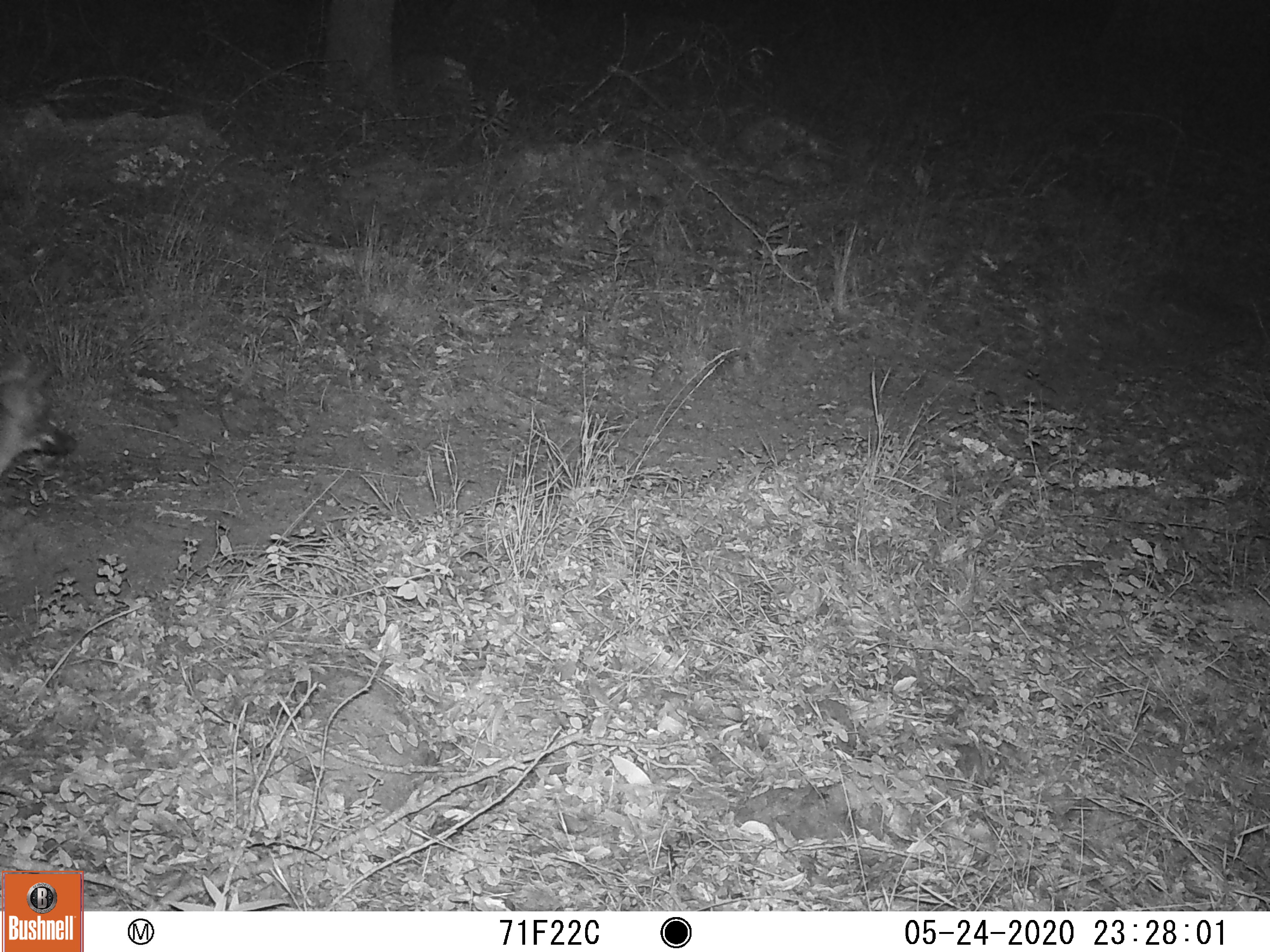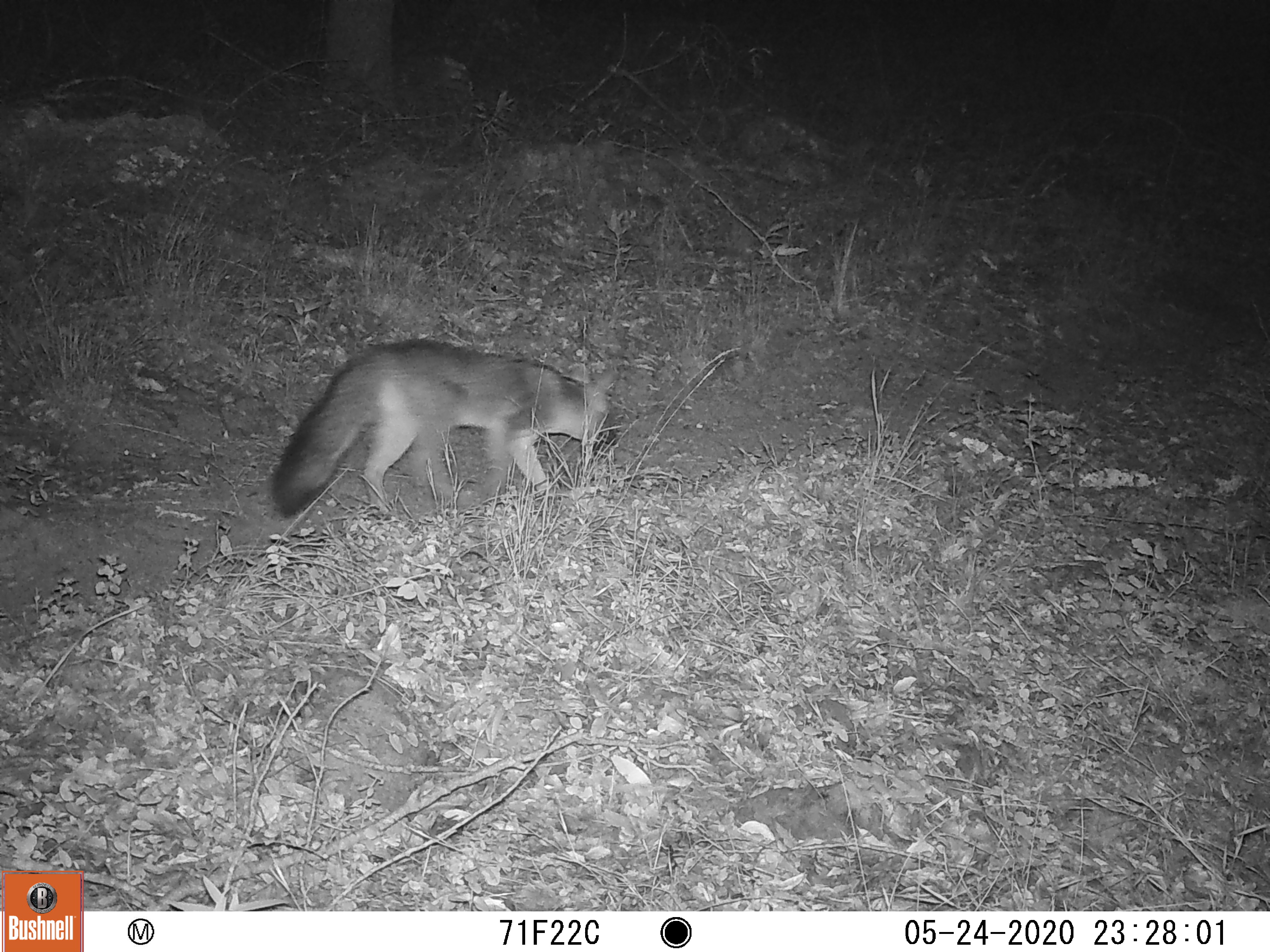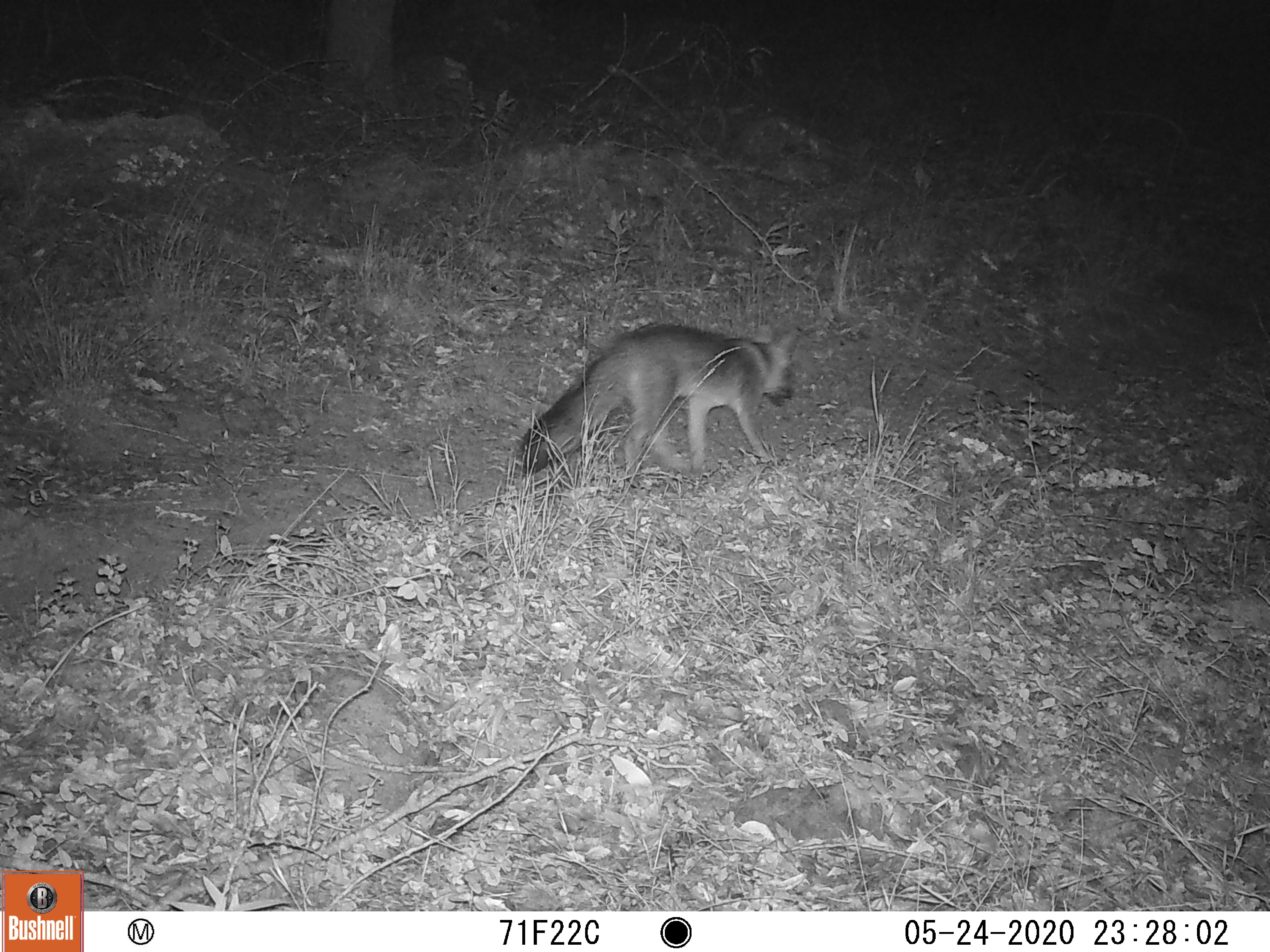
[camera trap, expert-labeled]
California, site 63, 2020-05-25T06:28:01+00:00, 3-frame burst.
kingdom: Animalia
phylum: Chordata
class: Mammalia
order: Carnivora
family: Canidae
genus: Urocyon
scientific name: Urocyon cinereoargenteus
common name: gray fox